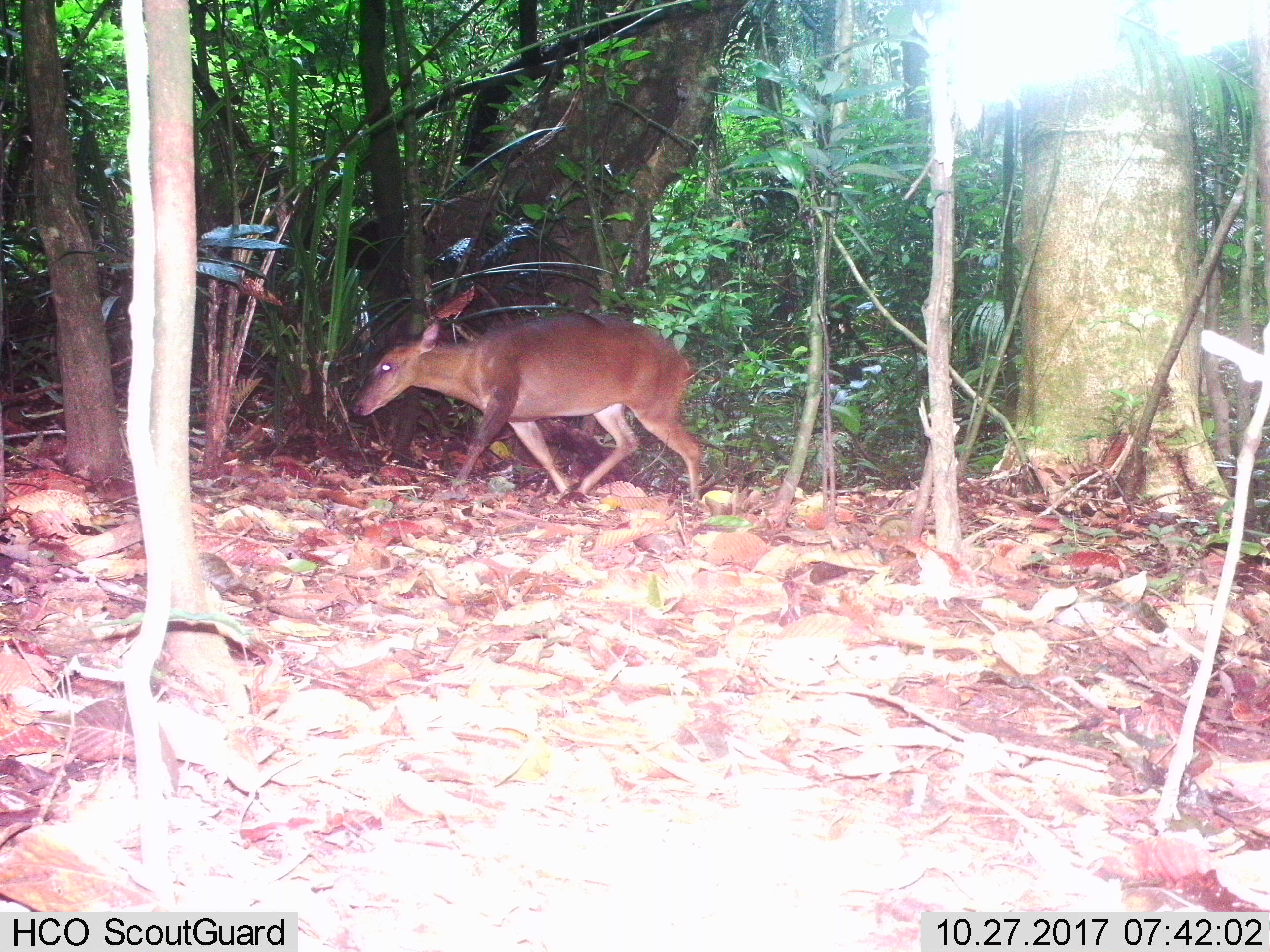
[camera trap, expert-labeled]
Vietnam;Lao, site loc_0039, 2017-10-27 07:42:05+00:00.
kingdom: Animalia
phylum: Chordata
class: Mammalia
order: Artiodactyla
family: Cervidae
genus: Muntiacus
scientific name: Muntiacus vuquangensis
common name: large-antlered muntjac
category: large antlered muntjac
Large antlered muntjac (large-antlered muntjac) (Muntiacus vuquangensis). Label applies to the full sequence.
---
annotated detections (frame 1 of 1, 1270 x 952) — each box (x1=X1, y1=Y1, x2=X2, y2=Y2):
large antlered muntjac: (x1=348, y1=309, x2=703, y2=512)